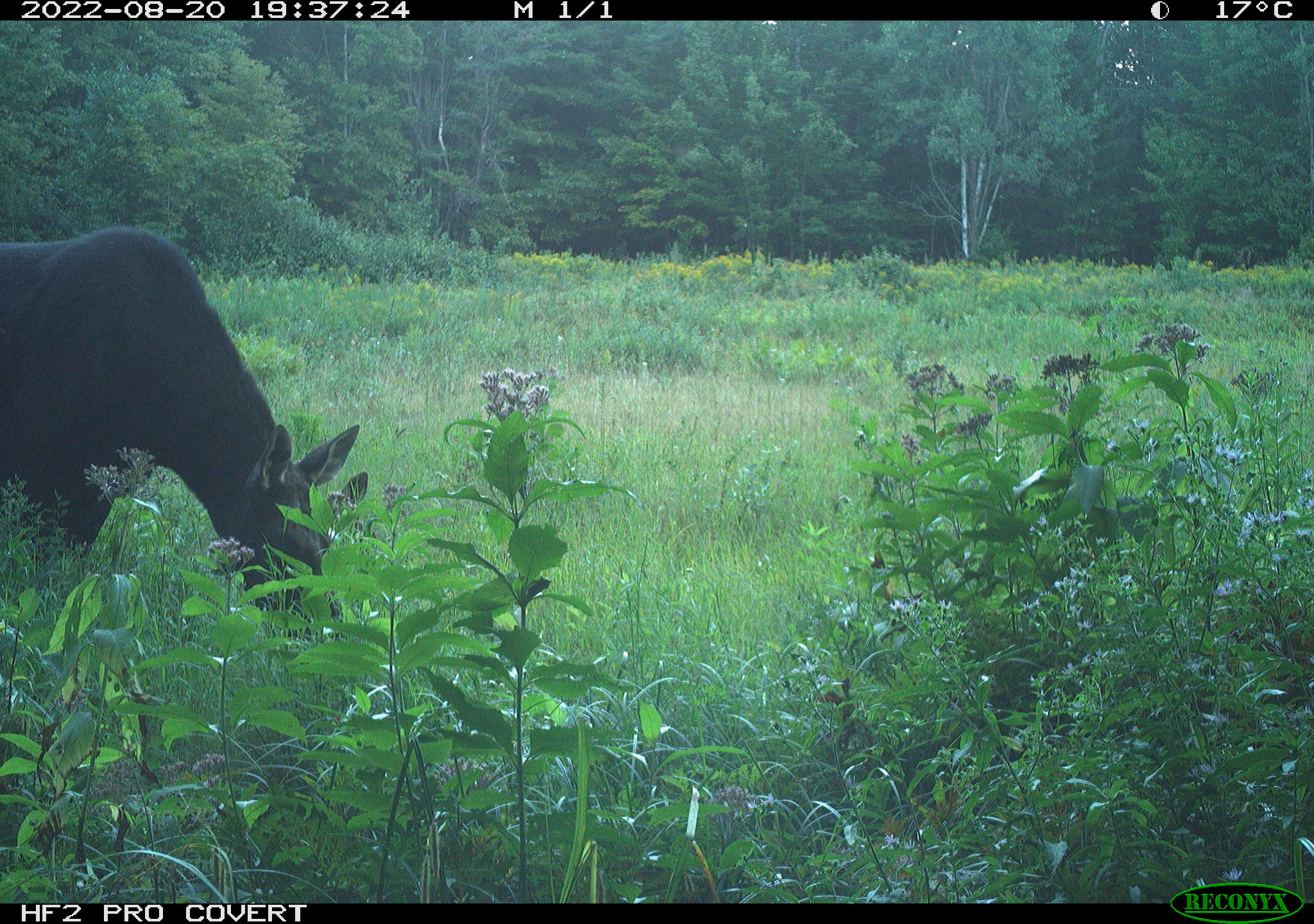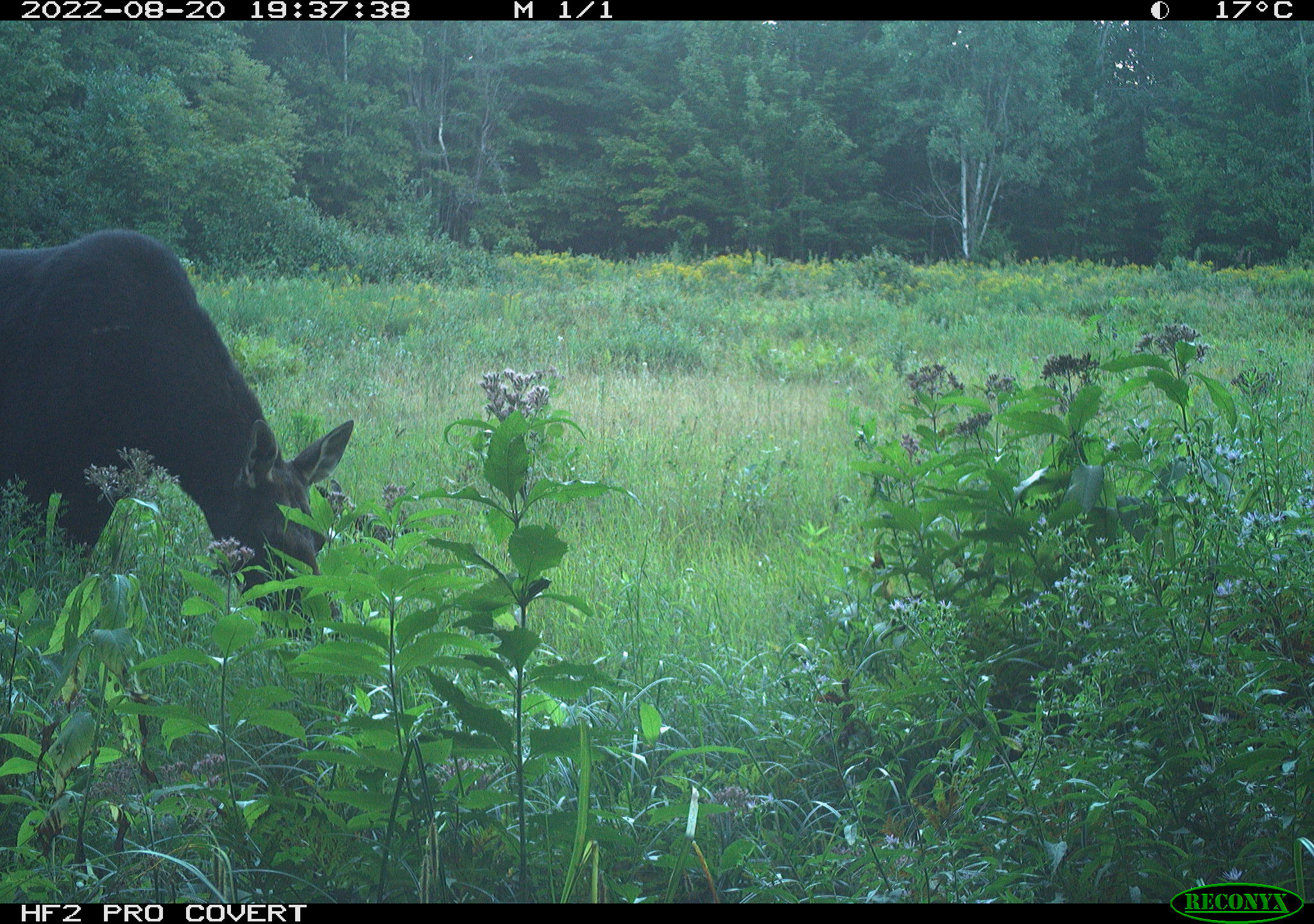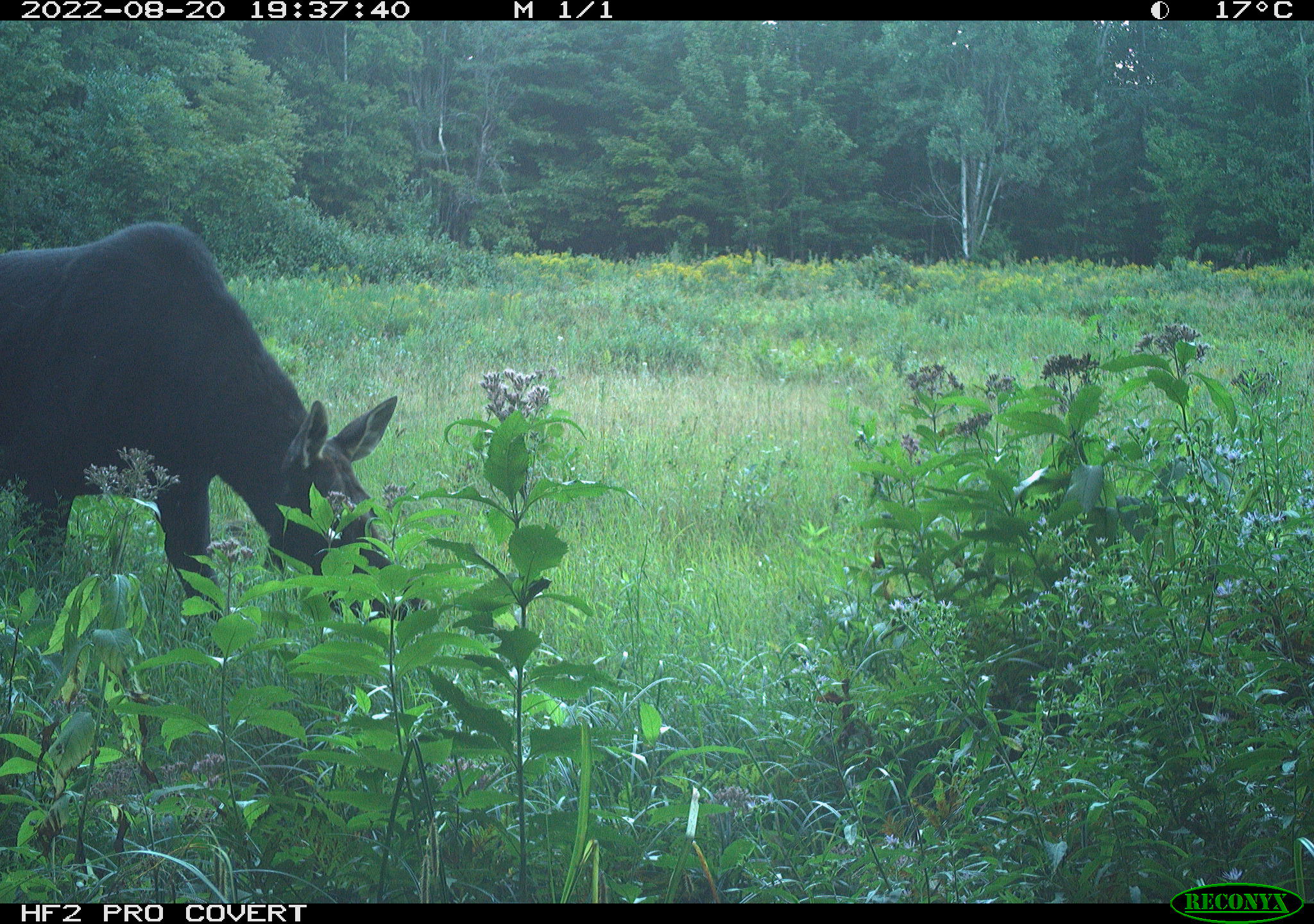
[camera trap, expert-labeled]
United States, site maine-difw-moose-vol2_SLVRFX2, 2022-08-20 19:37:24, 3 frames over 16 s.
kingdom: Animalia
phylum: Chordata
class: Mammalia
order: Artiodactyla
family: Cervidae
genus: Alces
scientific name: Alces alces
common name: moose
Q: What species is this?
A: Moose (Alces alces).